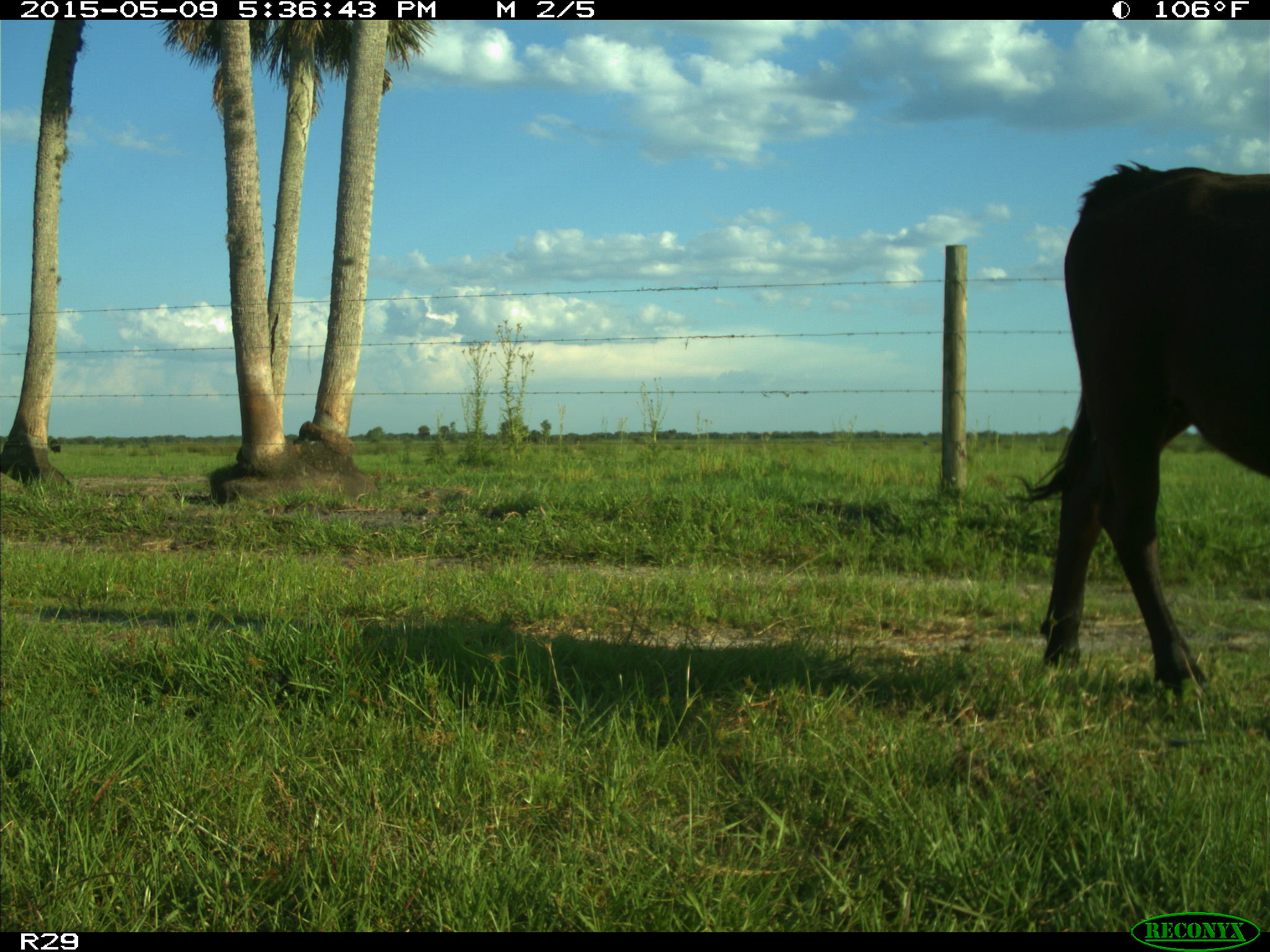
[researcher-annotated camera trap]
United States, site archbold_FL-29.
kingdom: Animalia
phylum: Chordata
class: Mammalia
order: Artiodactyla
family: Bovidae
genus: Bos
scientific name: Bos taurus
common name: domestic cow